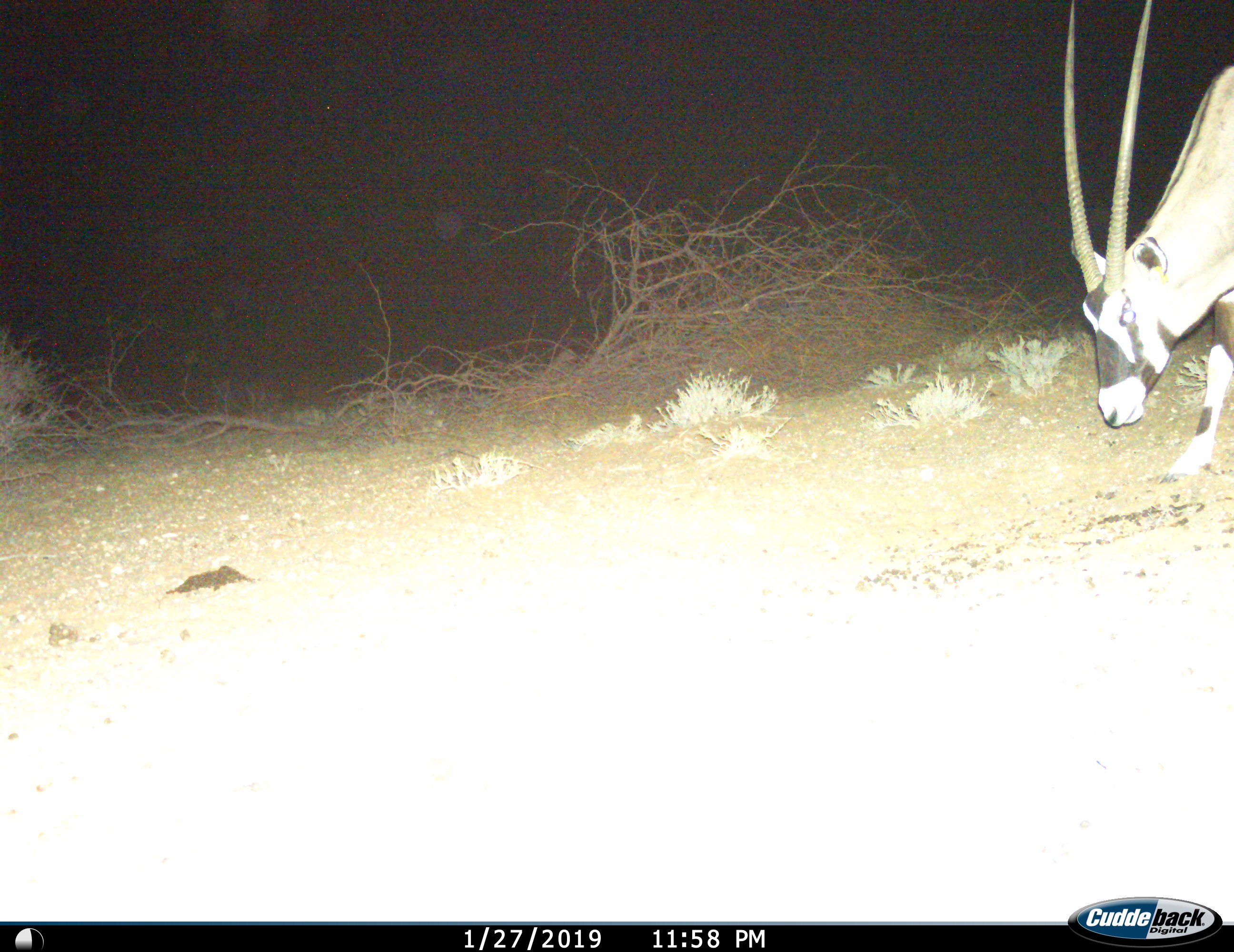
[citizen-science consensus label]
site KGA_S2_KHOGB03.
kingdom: Animalia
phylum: Chordata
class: Mammalia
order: Artiodactyla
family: Bovidae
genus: Oryx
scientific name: Oryx gazella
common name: gemsbok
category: oryx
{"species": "oryx (gemsbok) (Oryx gazella)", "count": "1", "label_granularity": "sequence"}